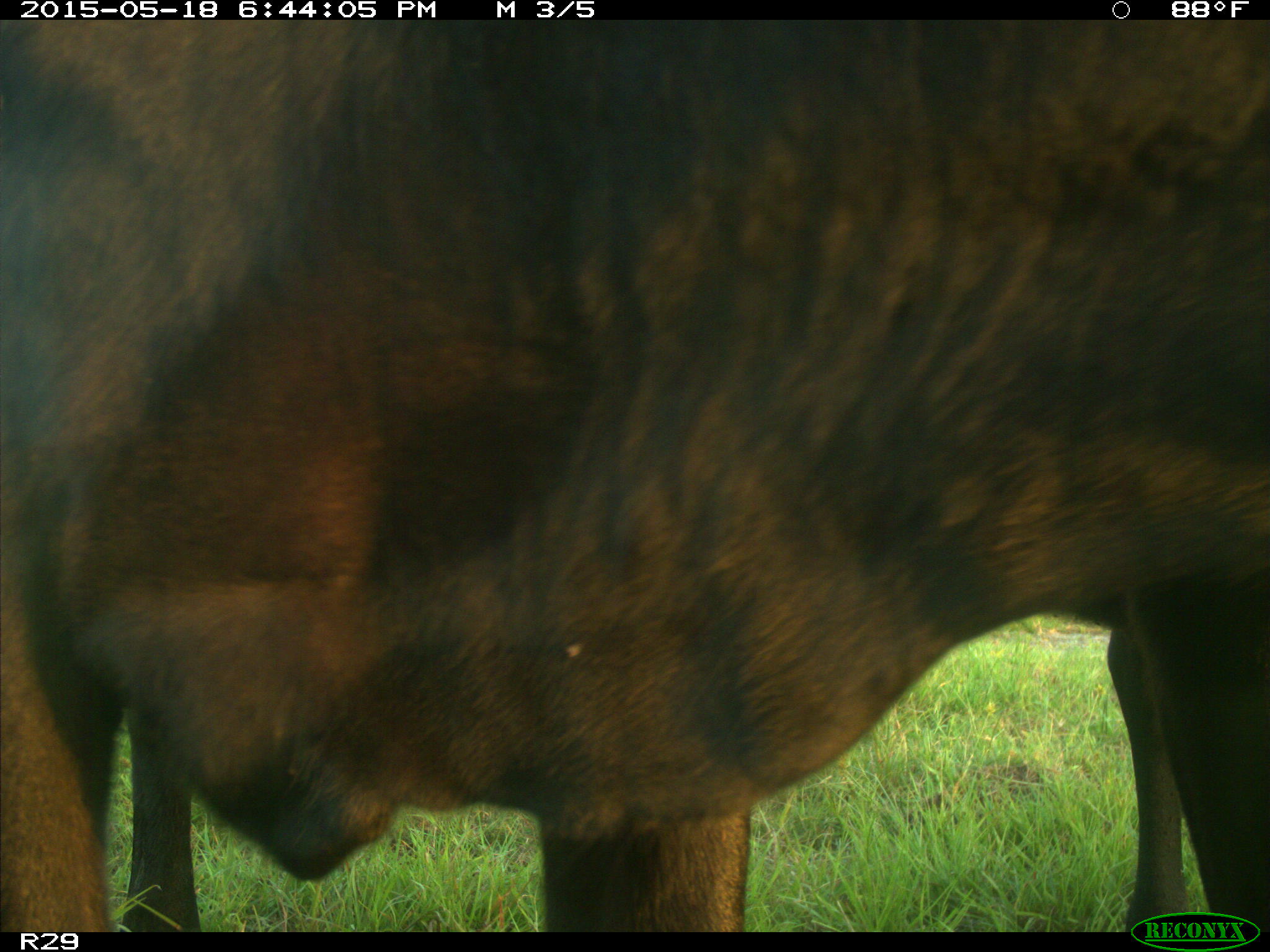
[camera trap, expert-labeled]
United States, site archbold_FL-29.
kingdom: Animalia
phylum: Chordata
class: Mammalia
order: Artiodactyla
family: Bovidae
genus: Bos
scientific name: Bos taurus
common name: domestic cow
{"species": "Bos taurus (domestic cow)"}